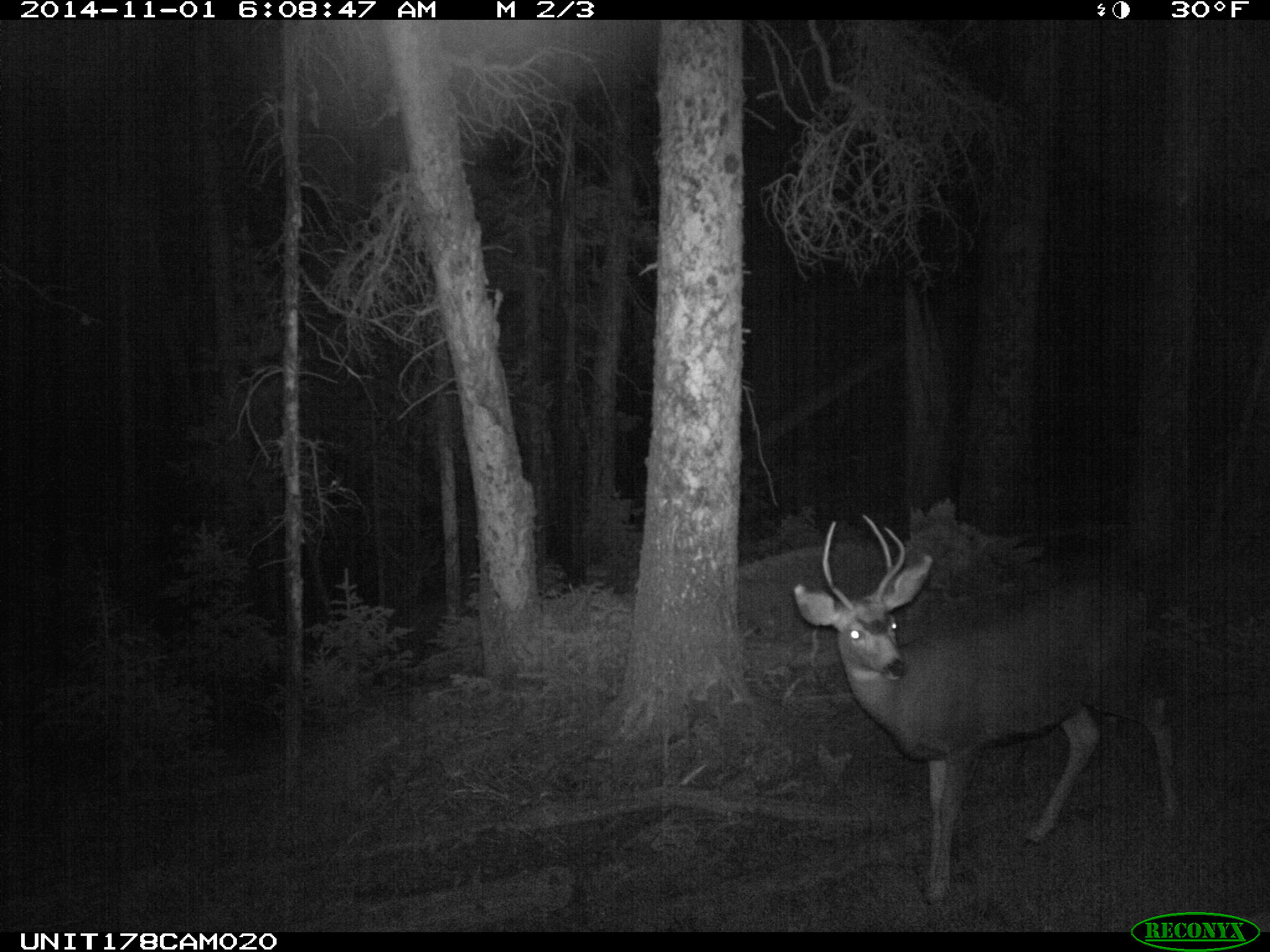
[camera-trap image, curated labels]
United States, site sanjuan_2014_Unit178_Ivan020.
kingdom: Animalia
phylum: Chordata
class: Mammalia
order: Artiodactyla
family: Cervidae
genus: Odocoileus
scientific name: Odocoileus hemionus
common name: mule deer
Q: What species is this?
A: Odocoileus hemionus (mule deer).